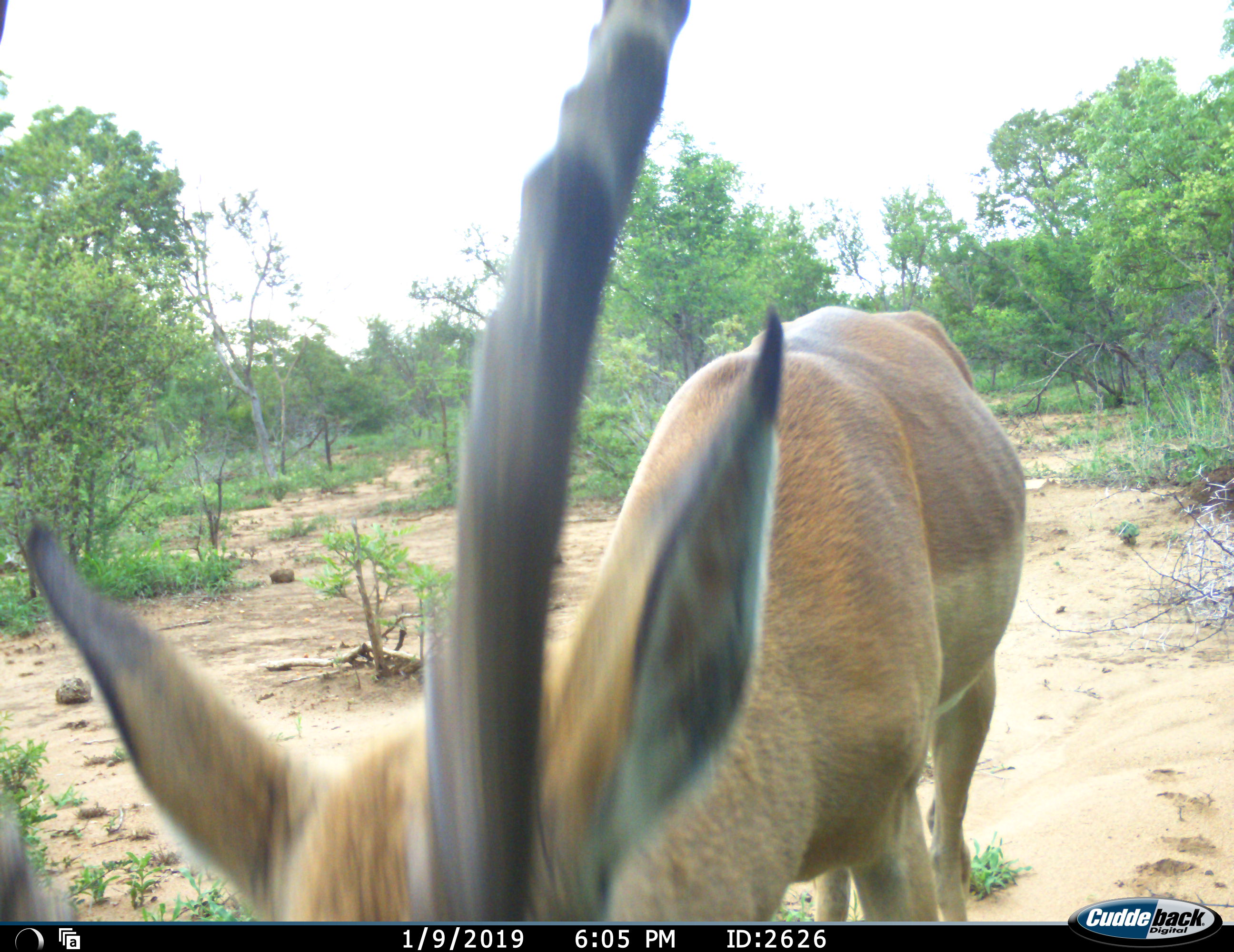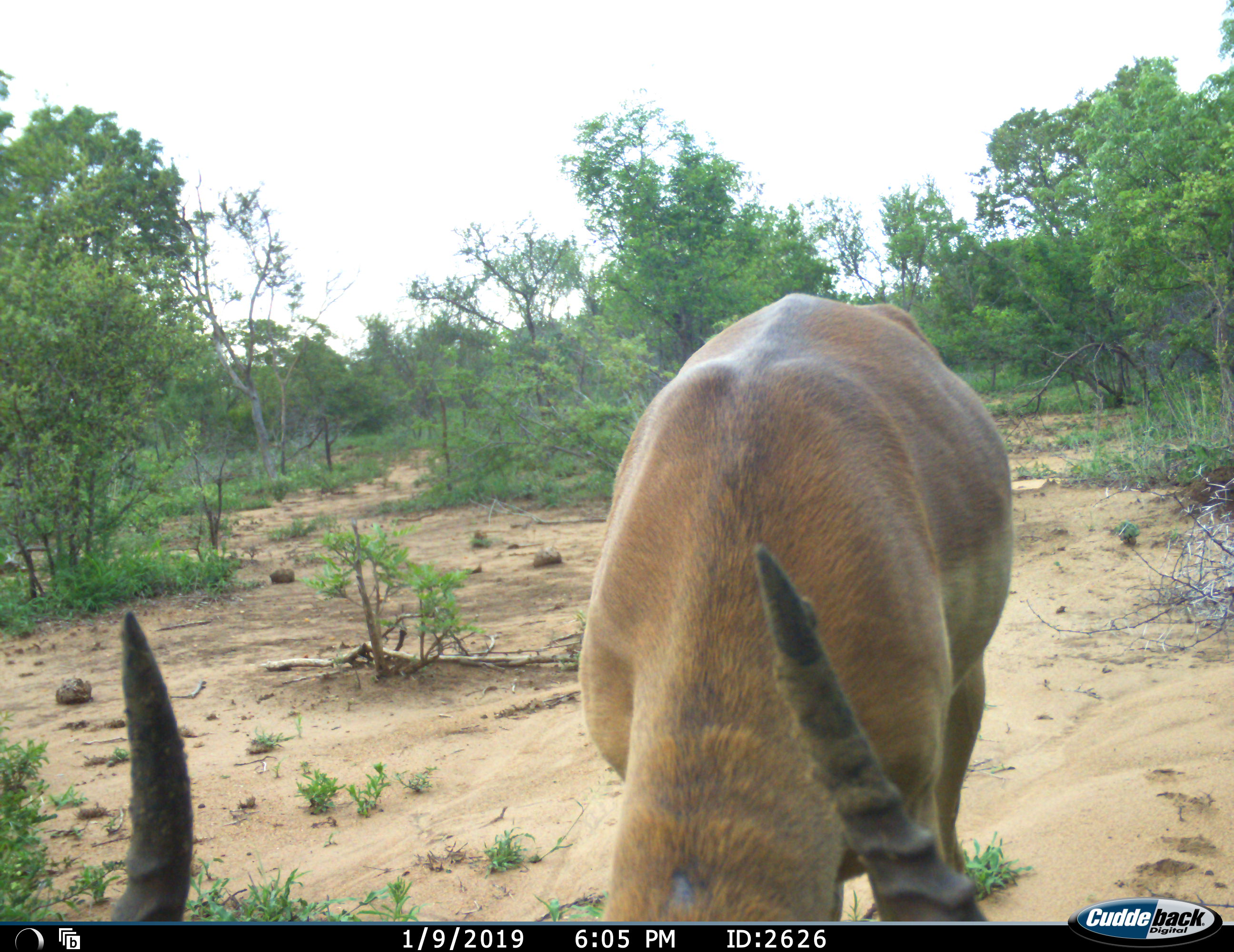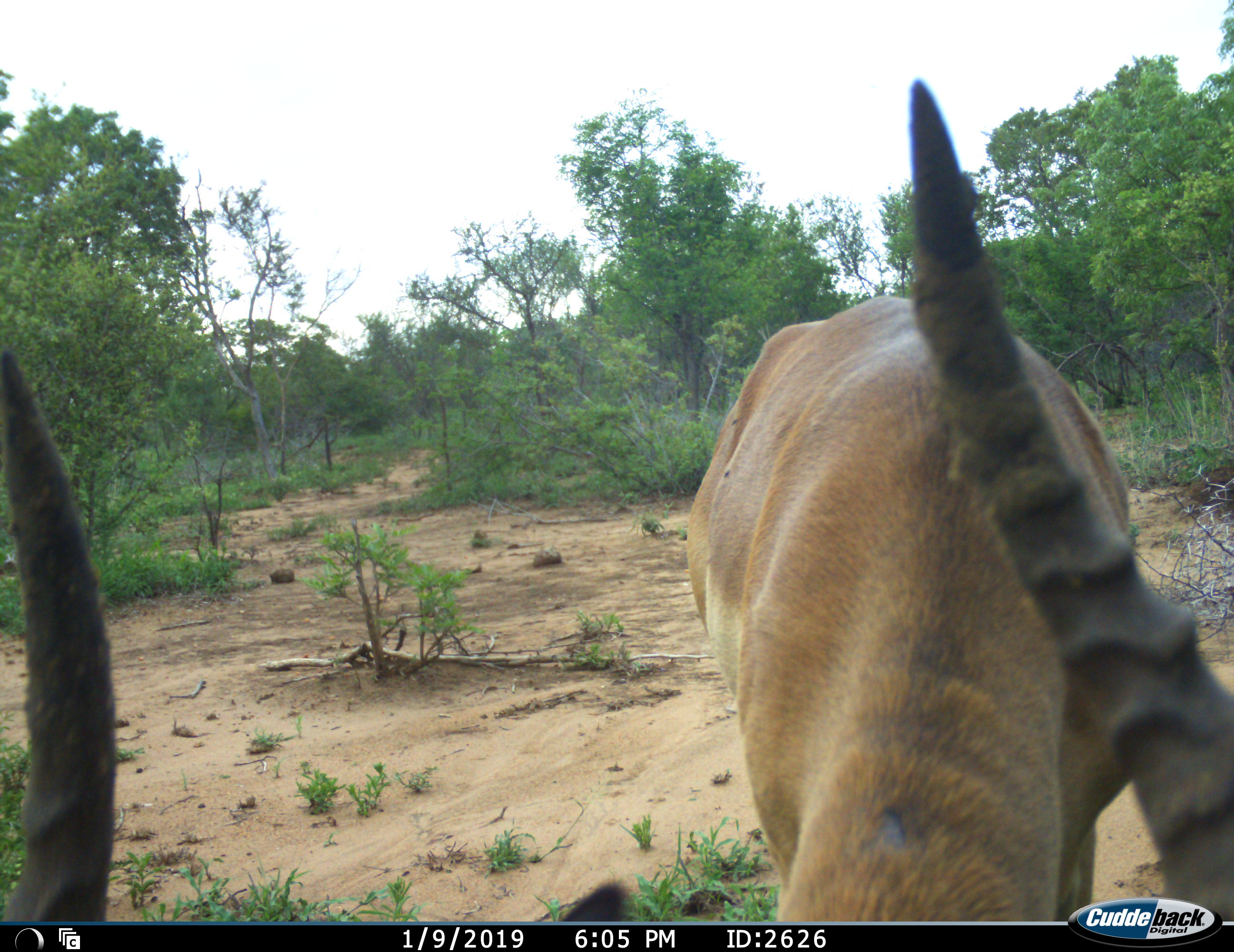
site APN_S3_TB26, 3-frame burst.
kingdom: Animalia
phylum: Chordata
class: Mammalia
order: Artiodactyla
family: Bovidae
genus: Aepyceros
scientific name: Aepyceros melampus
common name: impala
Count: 1.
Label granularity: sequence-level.